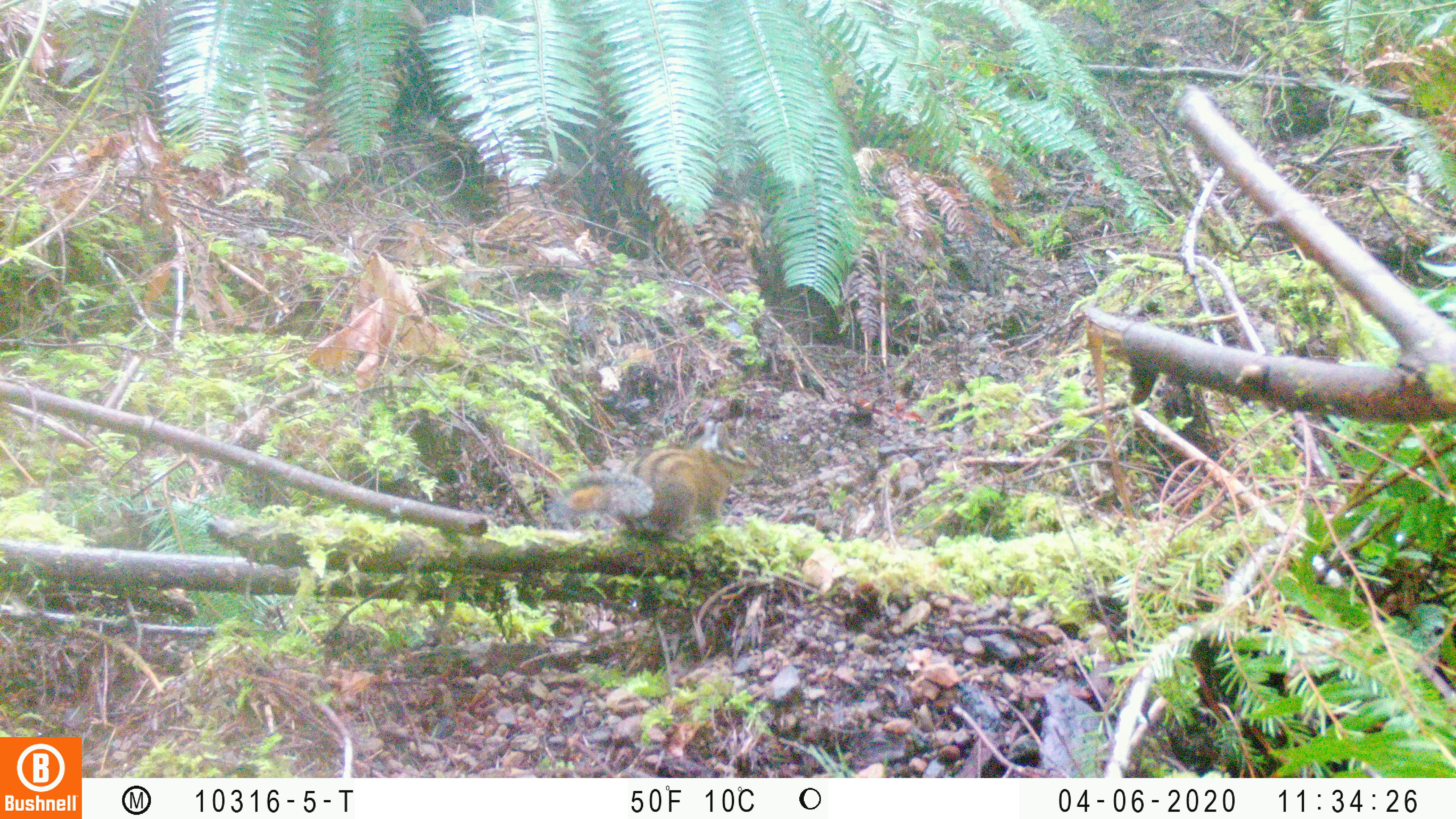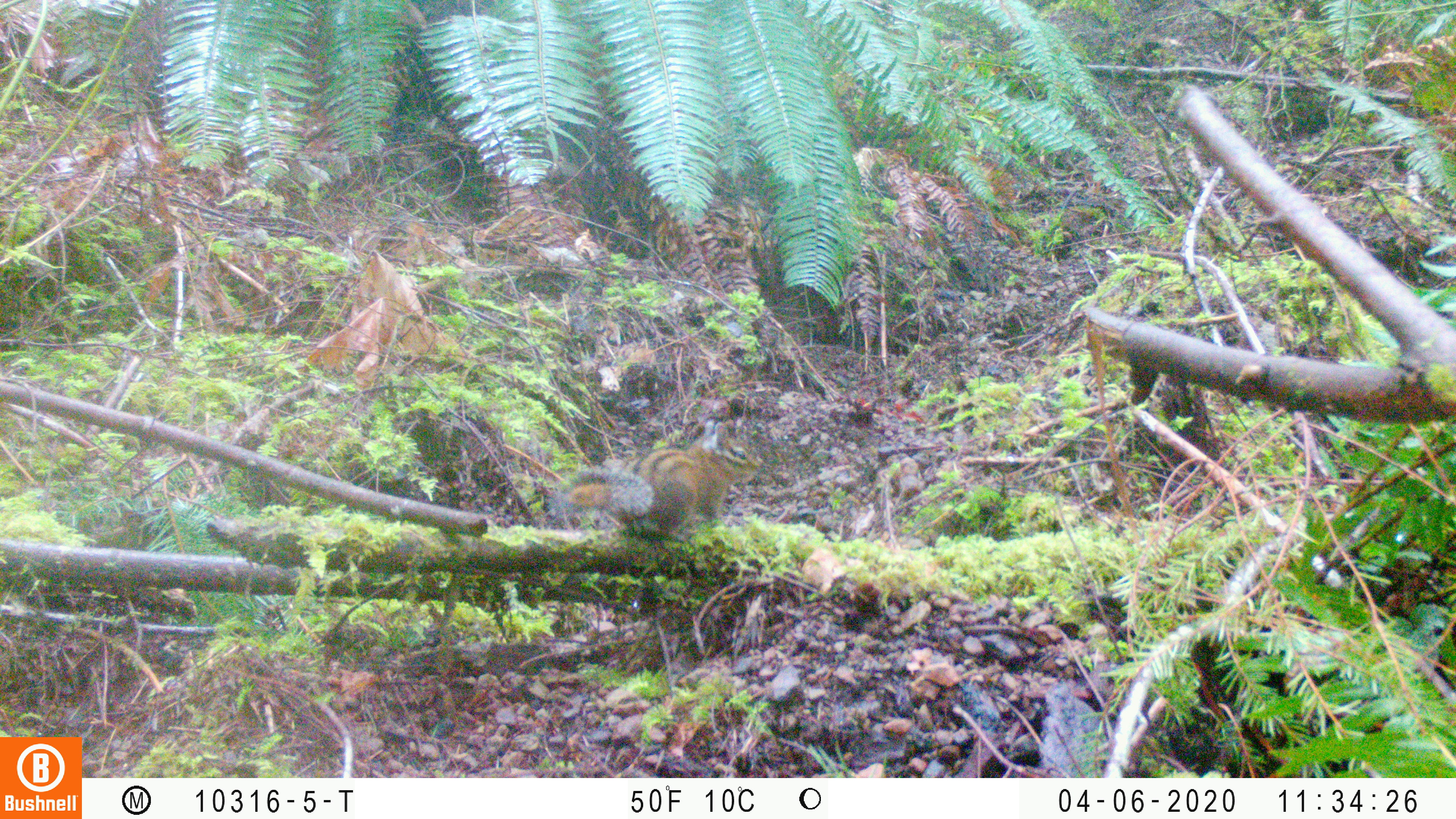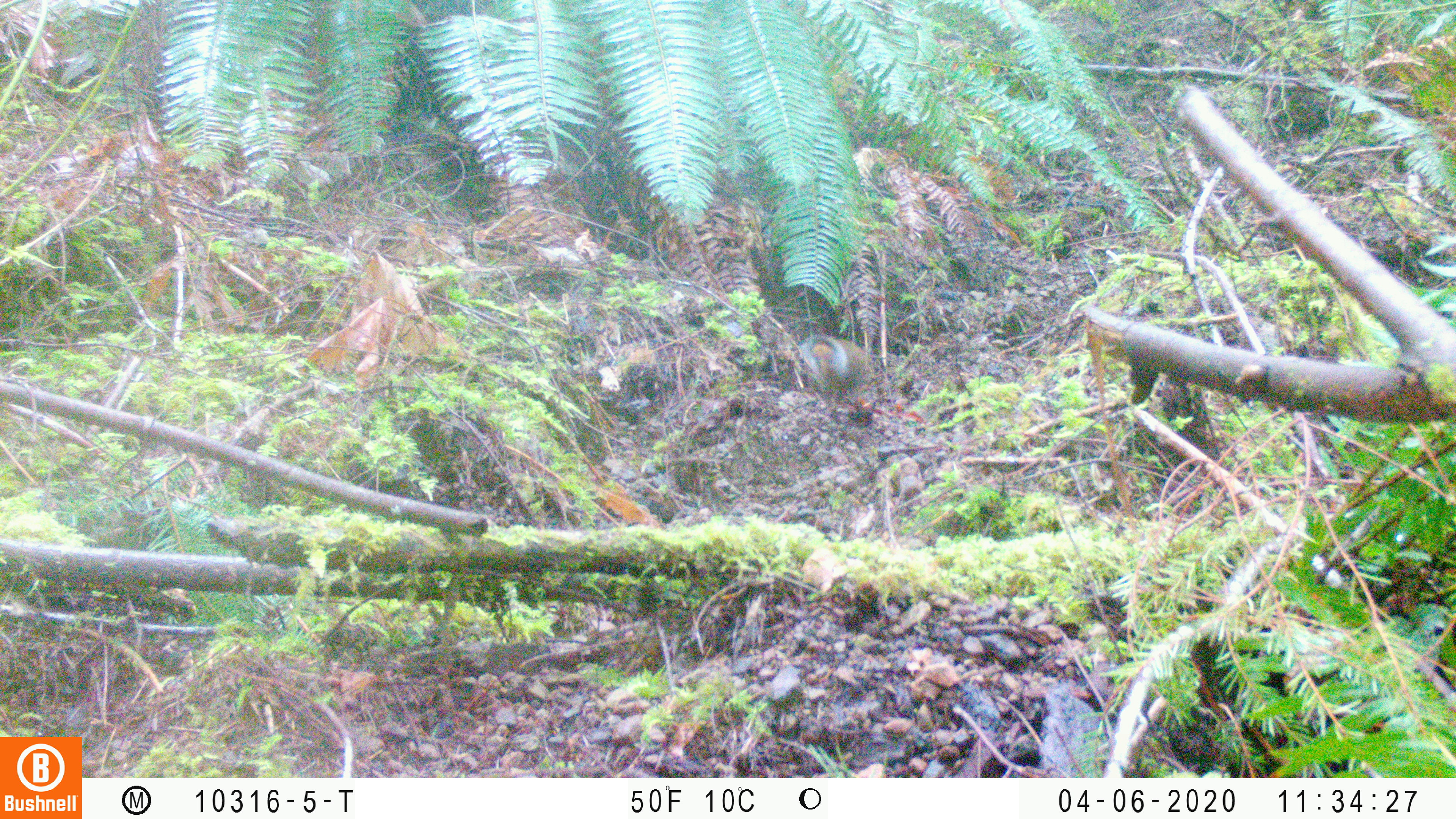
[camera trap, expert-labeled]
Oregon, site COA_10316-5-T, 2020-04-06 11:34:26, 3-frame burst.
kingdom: Animalia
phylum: Chordata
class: Mammalia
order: Rodentia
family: Sciuridae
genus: Neotamias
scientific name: Neotamias townsendii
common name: townsend's chipmunk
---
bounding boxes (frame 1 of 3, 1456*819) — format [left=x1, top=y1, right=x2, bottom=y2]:
townsend's chipmunk: [left=549, top=413, right=768, bottom=547]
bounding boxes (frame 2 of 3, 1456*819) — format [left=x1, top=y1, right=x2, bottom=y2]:
townsend's chipmunk: [left=545, top=417, right=765, bottom=548]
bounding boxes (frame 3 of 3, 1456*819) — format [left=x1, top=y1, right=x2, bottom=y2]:
townsend's chipmunk: [left=797, top=332, right=871, bottom=403]